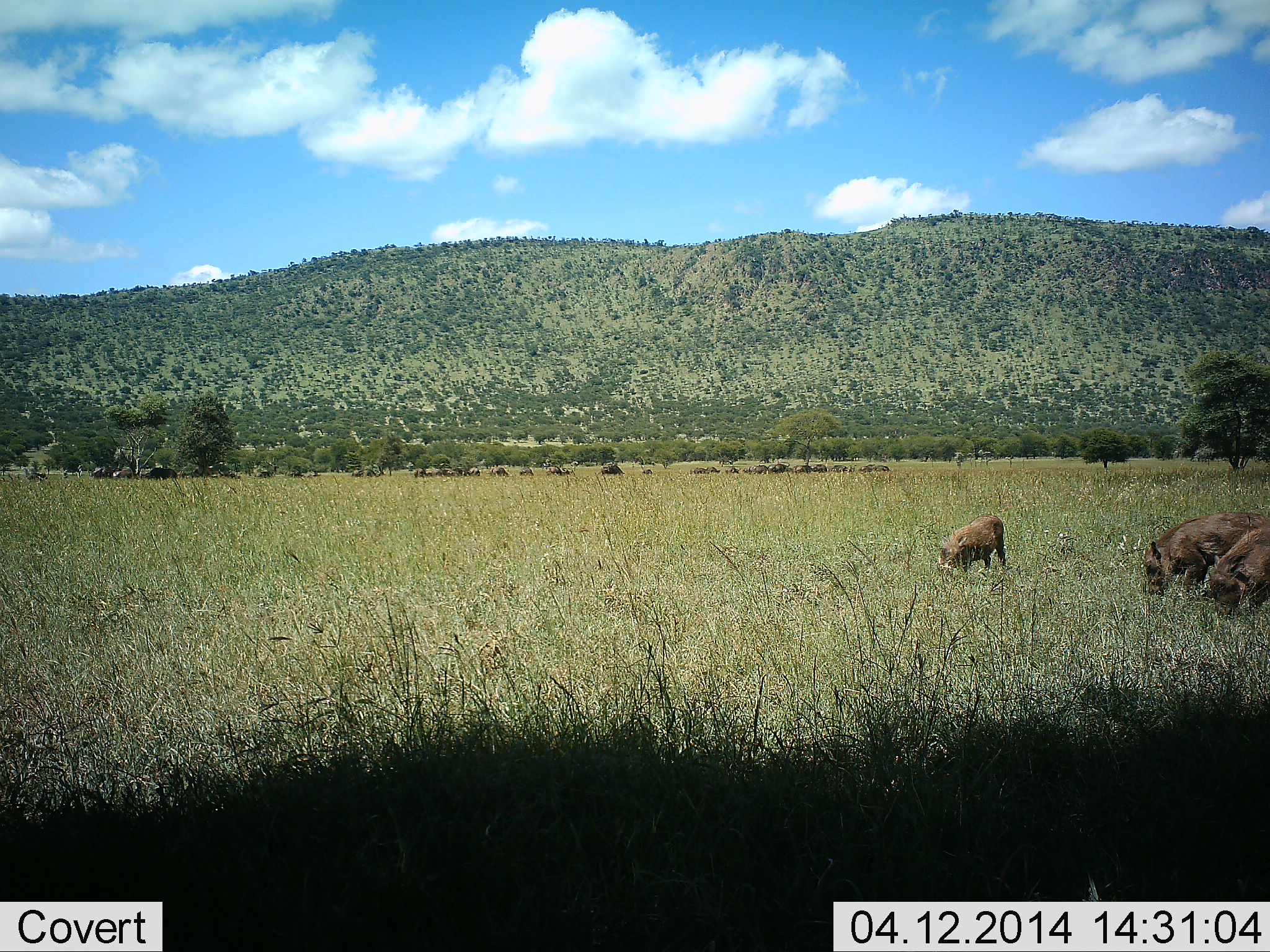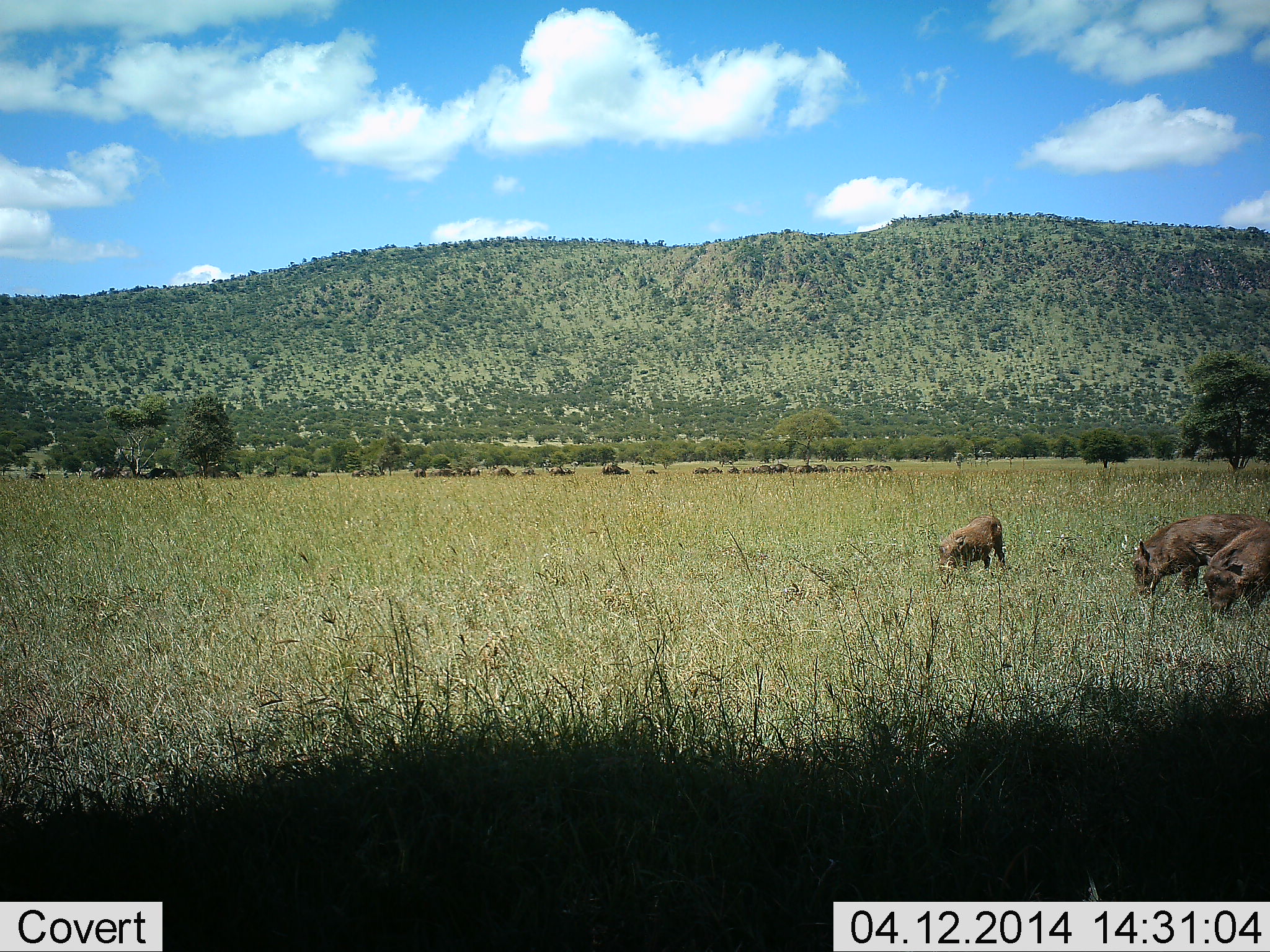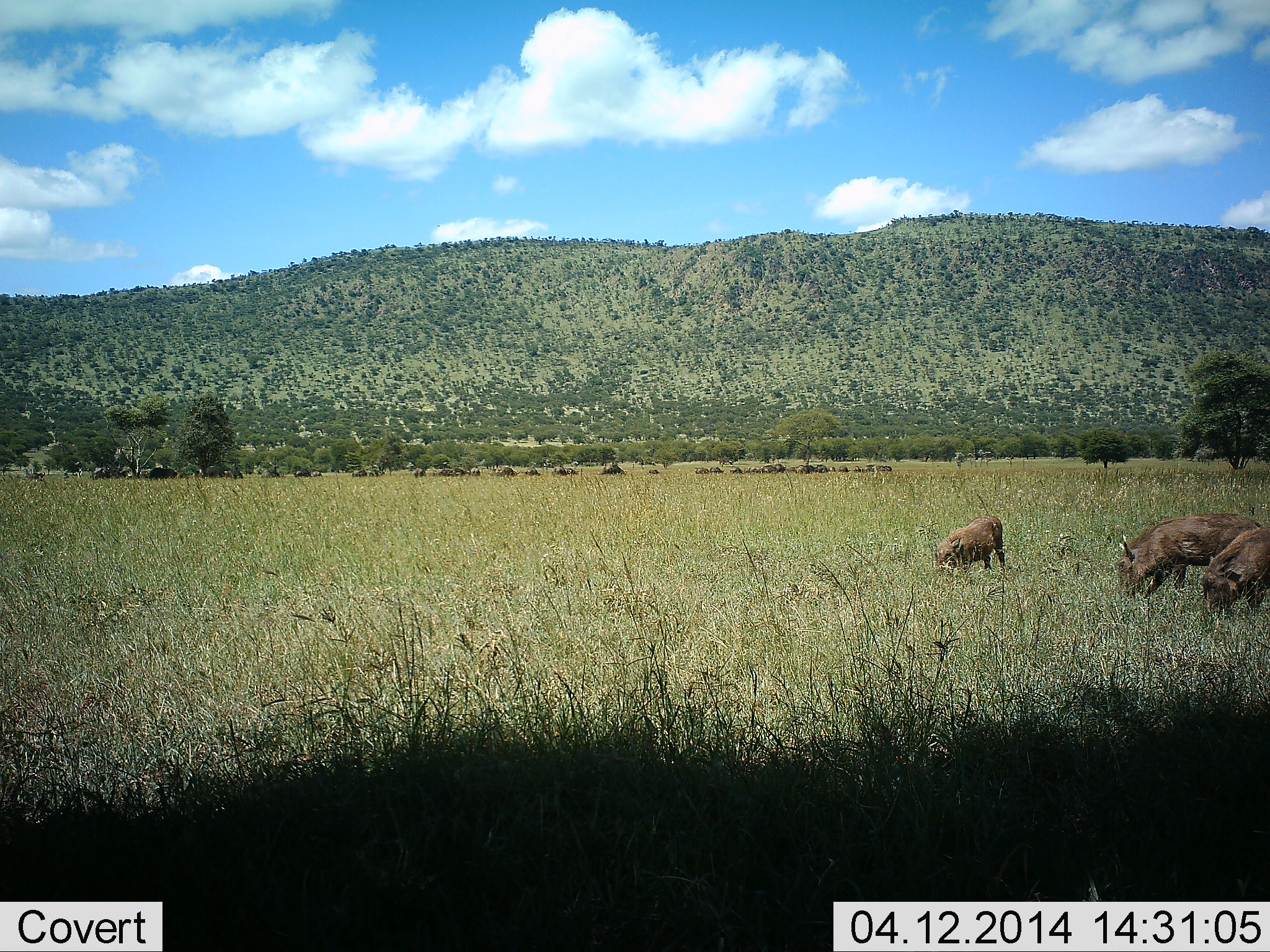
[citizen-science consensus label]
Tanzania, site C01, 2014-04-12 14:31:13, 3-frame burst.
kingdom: Animalia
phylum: Chordata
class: Mammalia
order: Artiodactyla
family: Suidae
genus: Phacochoerus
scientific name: Phacochoerus africanus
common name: warthog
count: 3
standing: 23%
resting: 0%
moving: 15%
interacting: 0%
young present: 15%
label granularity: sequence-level